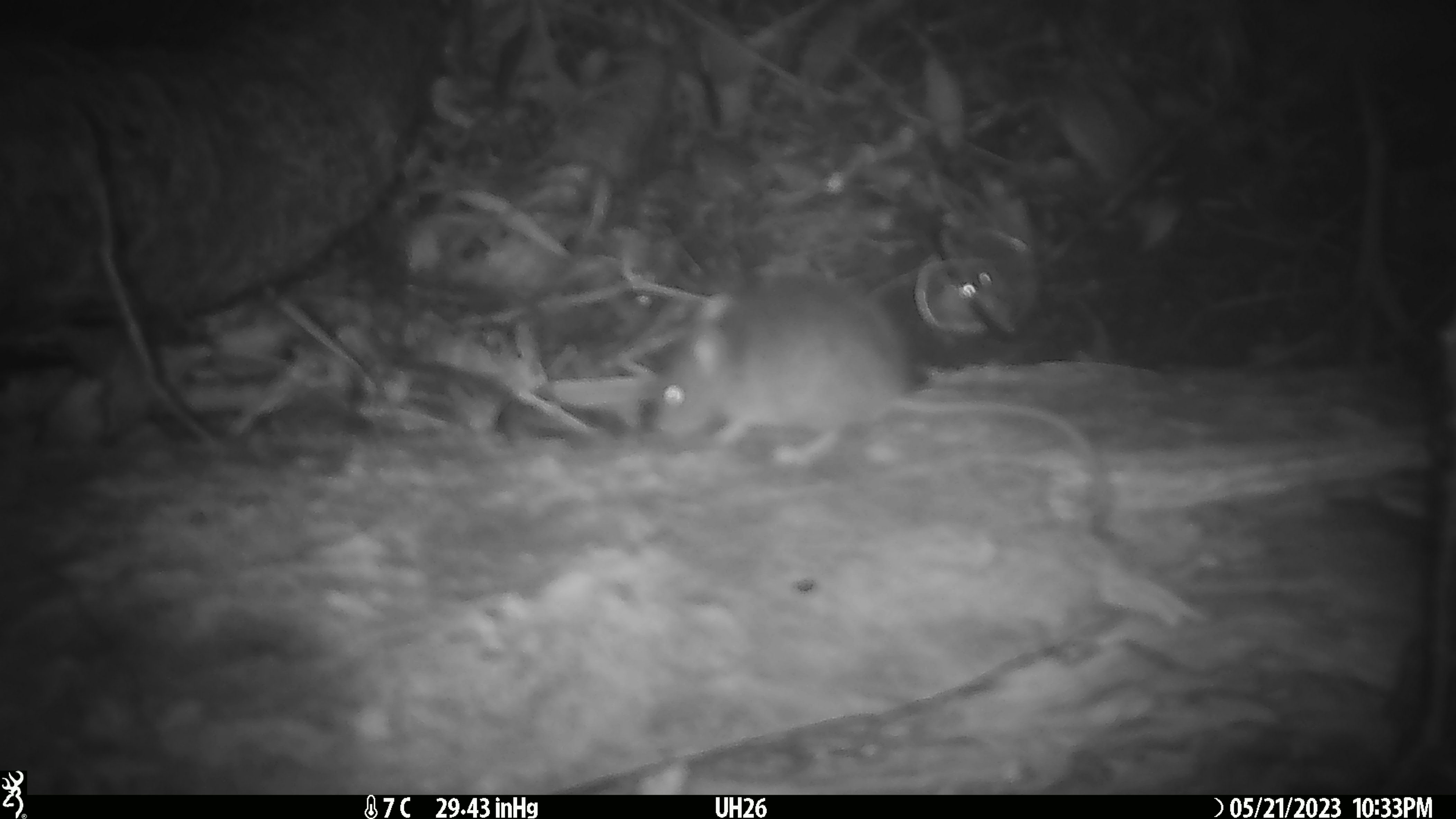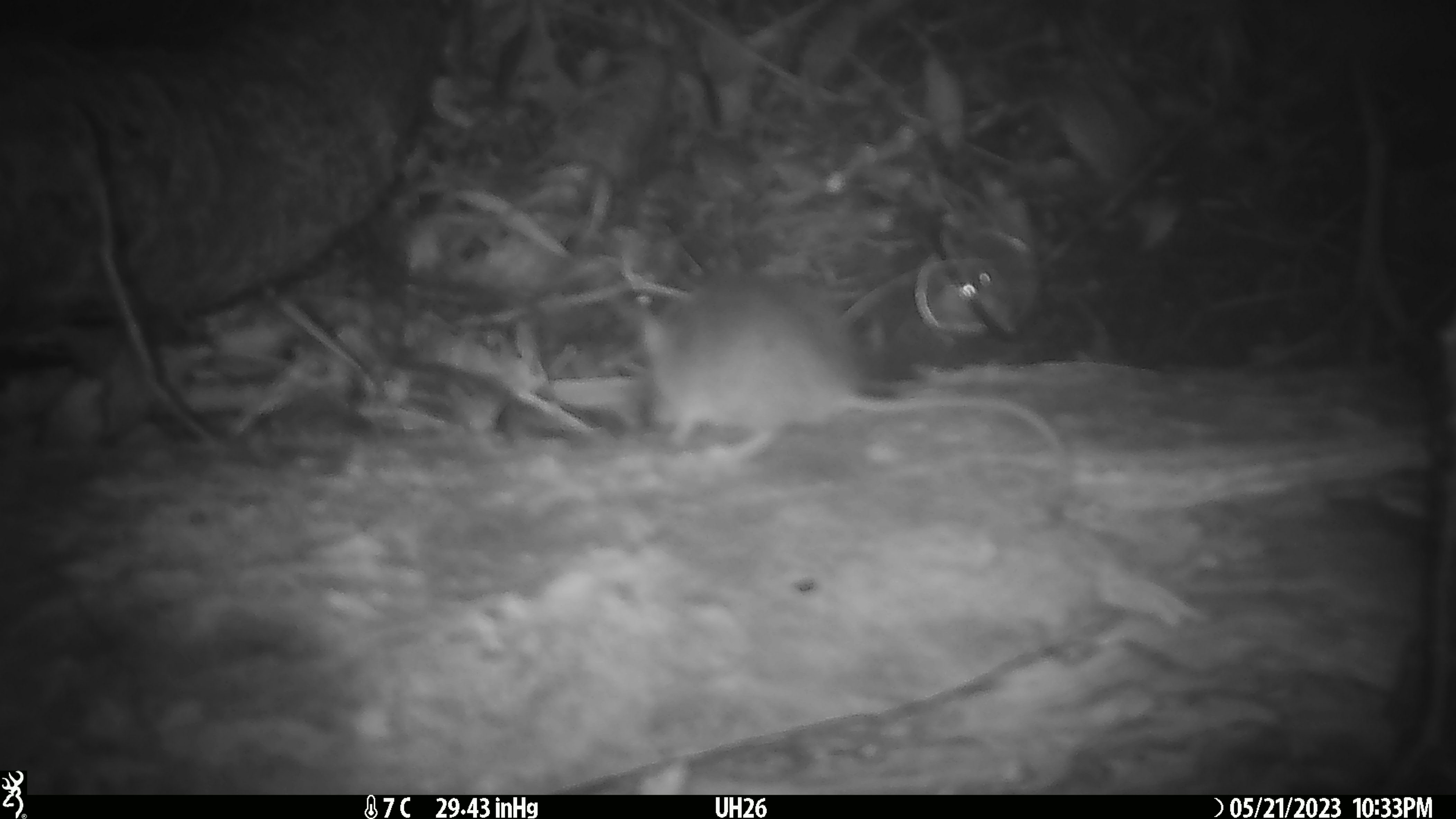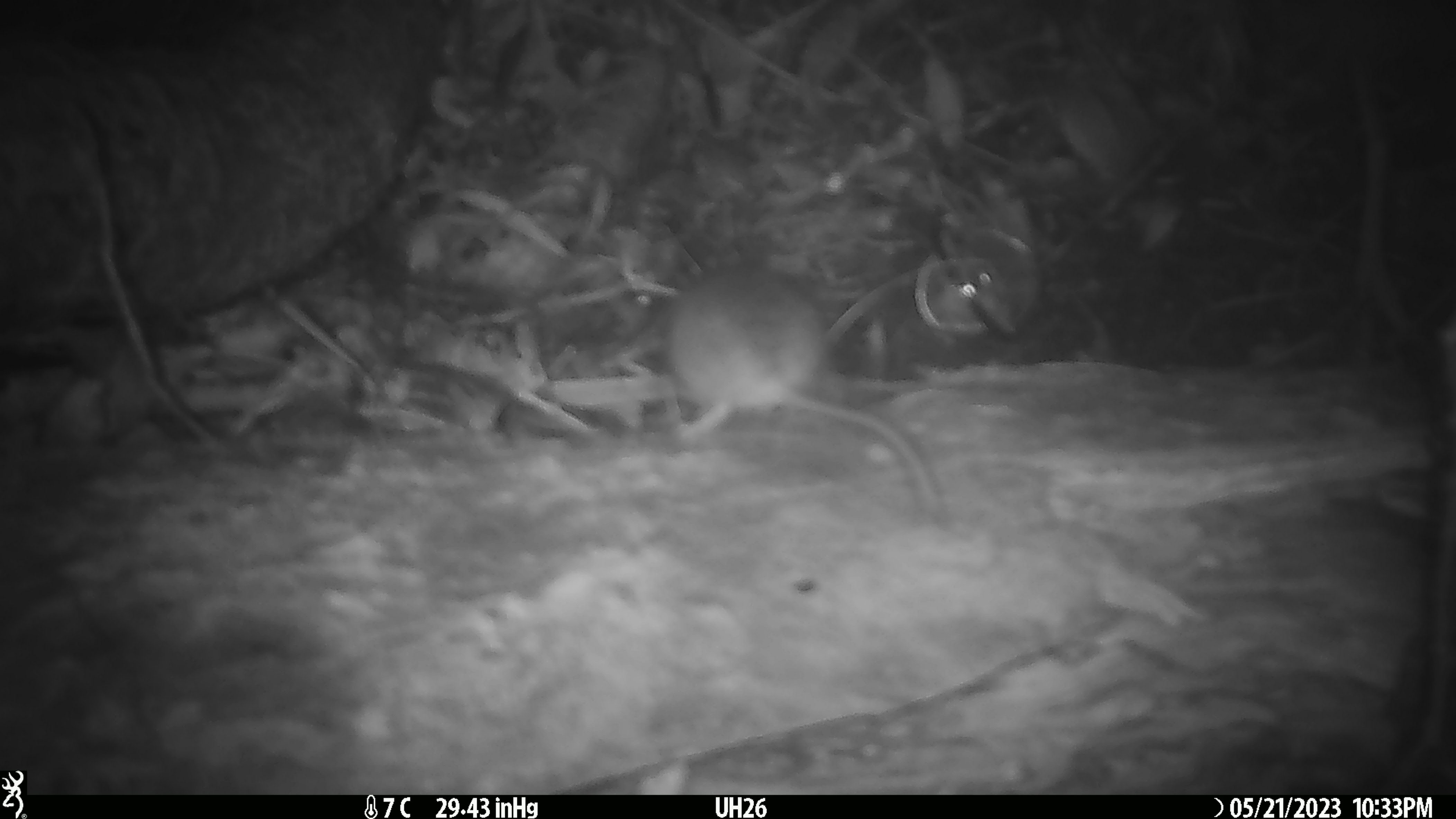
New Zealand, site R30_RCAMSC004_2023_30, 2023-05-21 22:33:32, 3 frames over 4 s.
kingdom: Animalia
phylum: Chordata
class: Mammalia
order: Rodentia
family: Muridae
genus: Mus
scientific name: Mus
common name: mouse